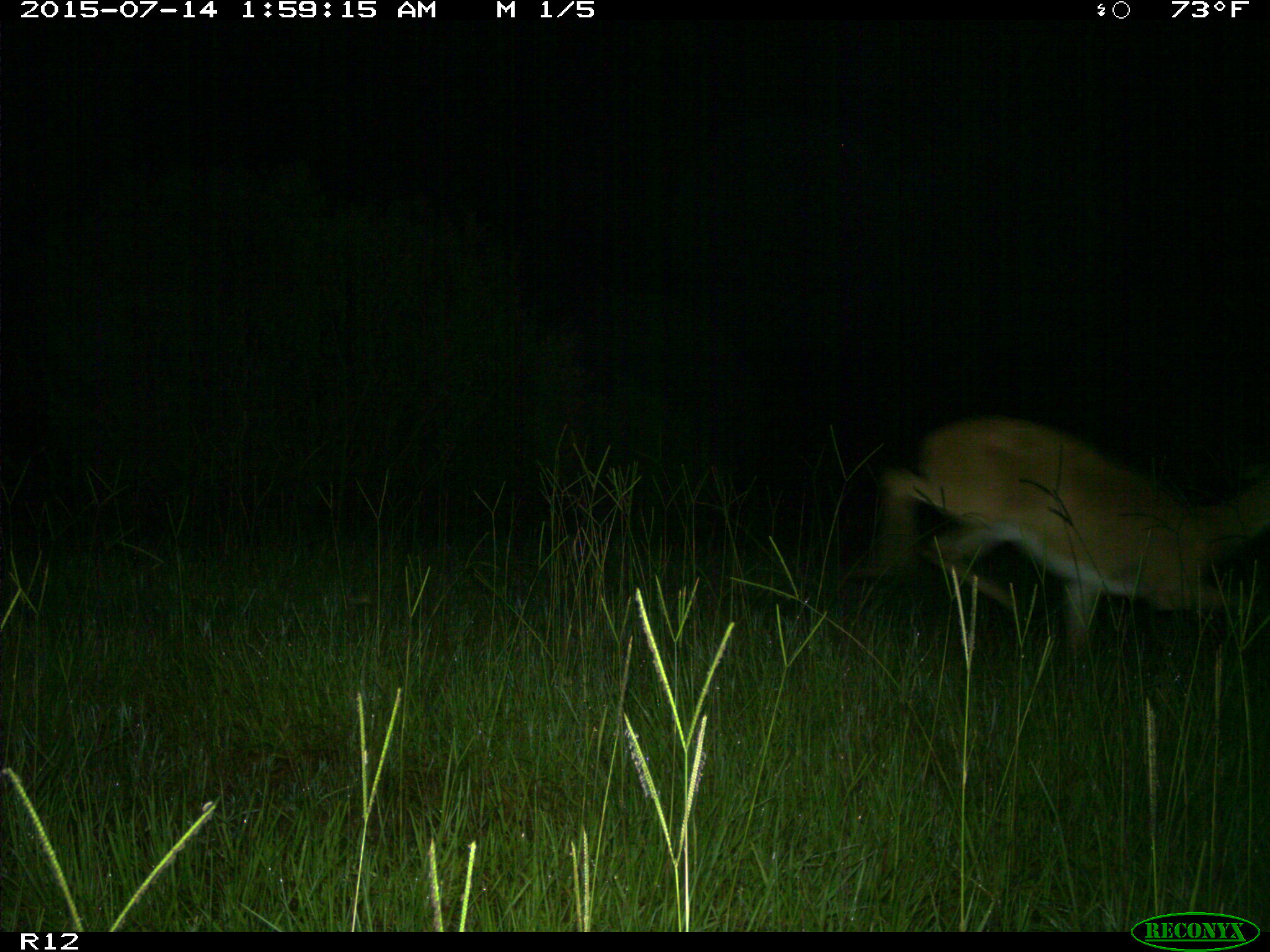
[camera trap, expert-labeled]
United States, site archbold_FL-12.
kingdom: Animalia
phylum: Chordata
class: Mammalia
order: Artiodactyla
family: Cervidae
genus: Odocoileus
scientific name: Odocoileus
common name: deer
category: unidentified deer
Unidentified deer (deer) (Odocoileus).